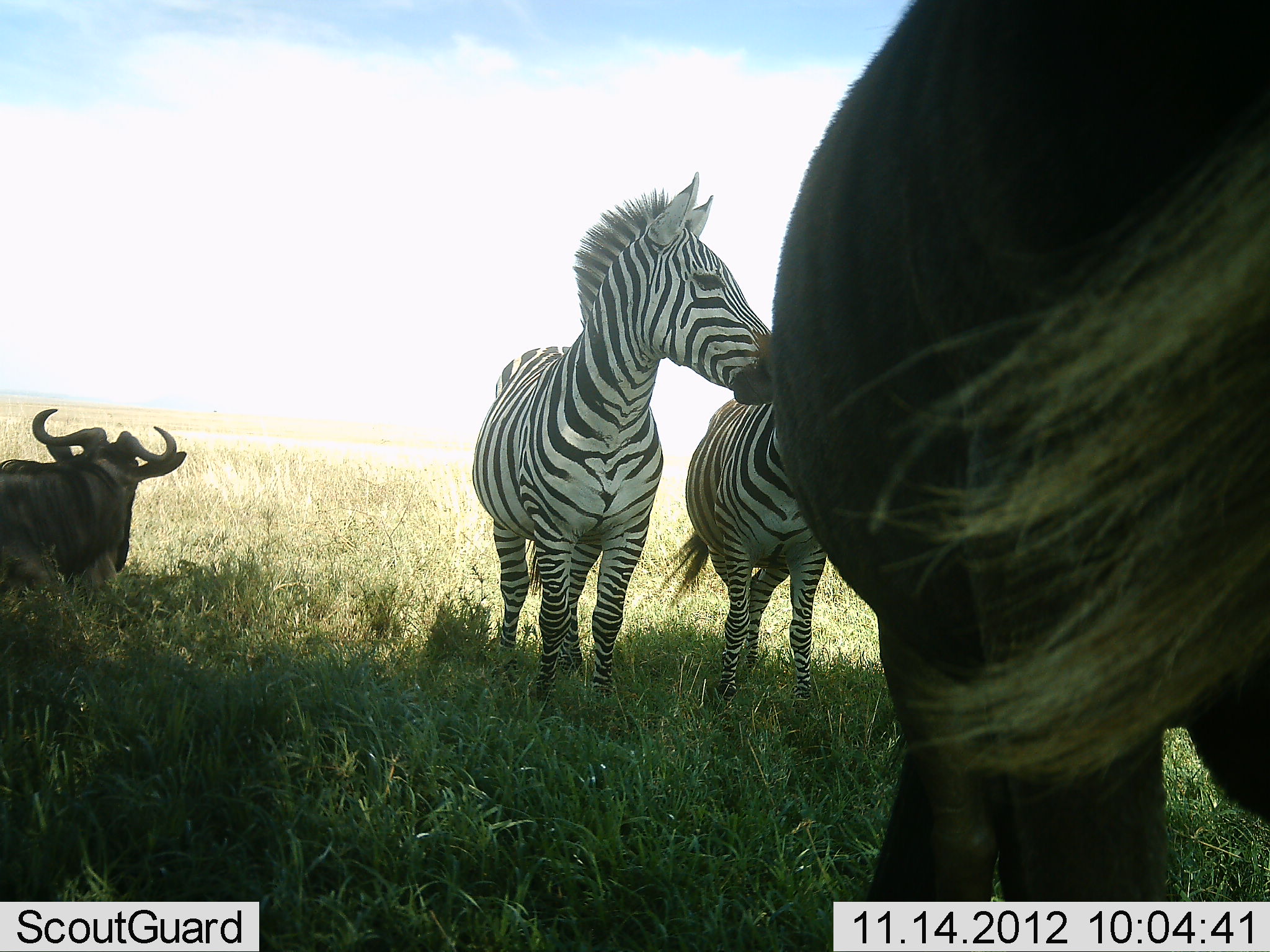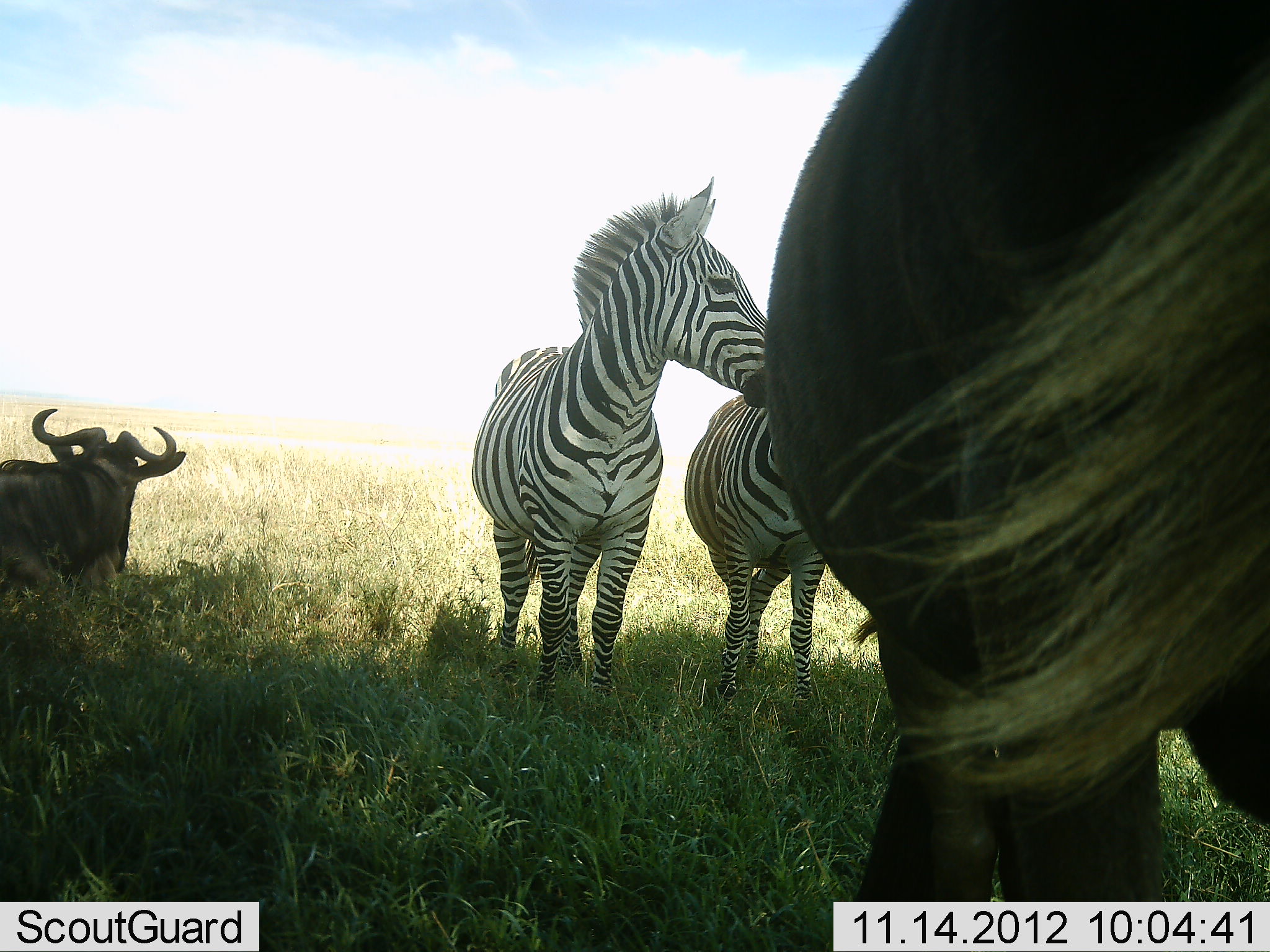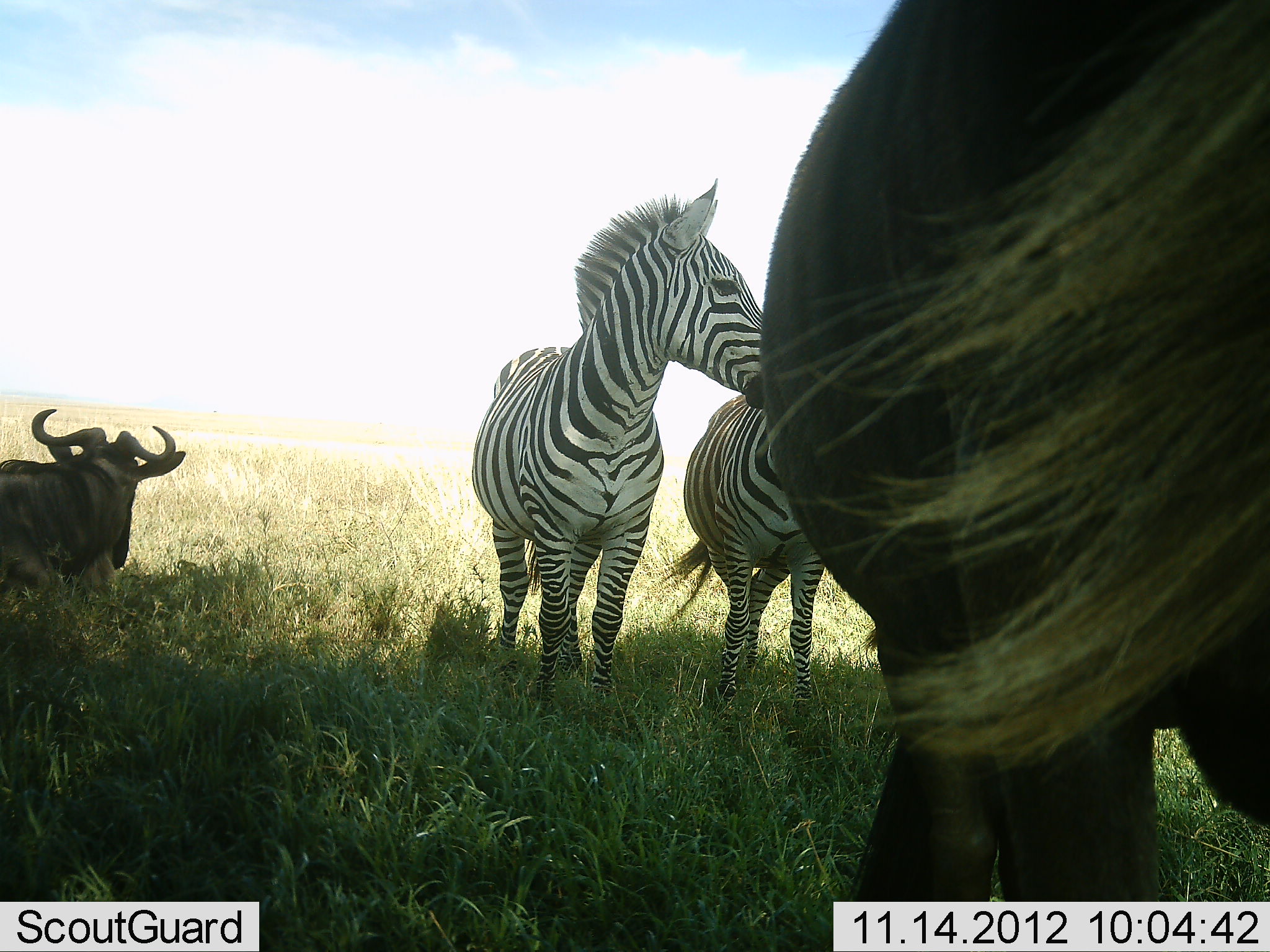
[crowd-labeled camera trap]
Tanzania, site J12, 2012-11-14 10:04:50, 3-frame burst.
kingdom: Animalia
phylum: Chordata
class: Mammalia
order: Artiodactyla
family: Bovidae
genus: Connochaetes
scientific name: Connochaetes taurinus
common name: blue wildebeest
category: wildebeest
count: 2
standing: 90%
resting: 90%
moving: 0%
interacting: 0%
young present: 0%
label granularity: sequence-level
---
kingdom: Animalia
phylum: Chordata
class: Mammalia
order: Perissodactyla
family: Equidae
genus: Equus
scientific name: Equus quagga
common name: plains zebra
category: zebra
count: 2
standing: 100%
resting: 0%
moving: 0%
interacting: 0%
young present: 0%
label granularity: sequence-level